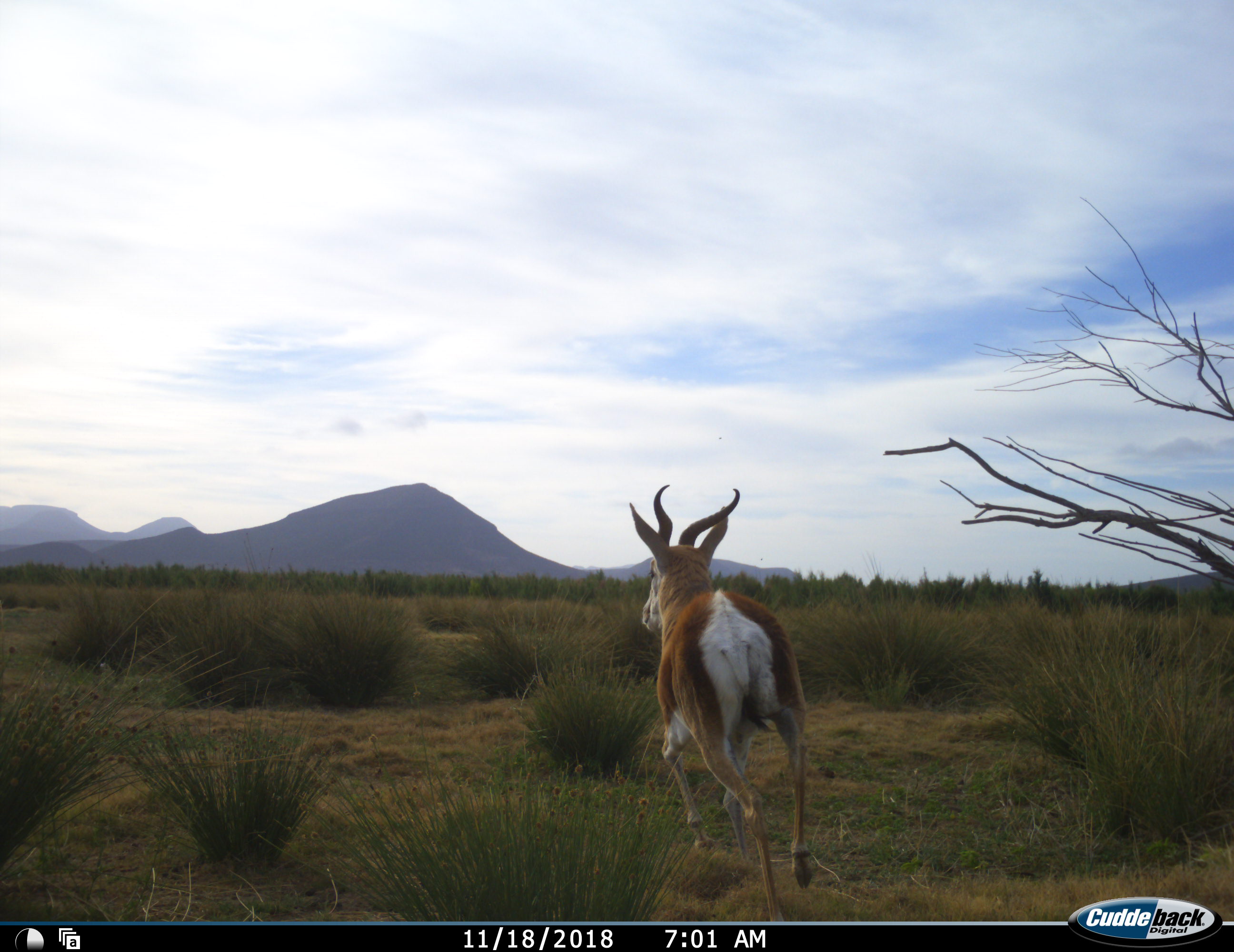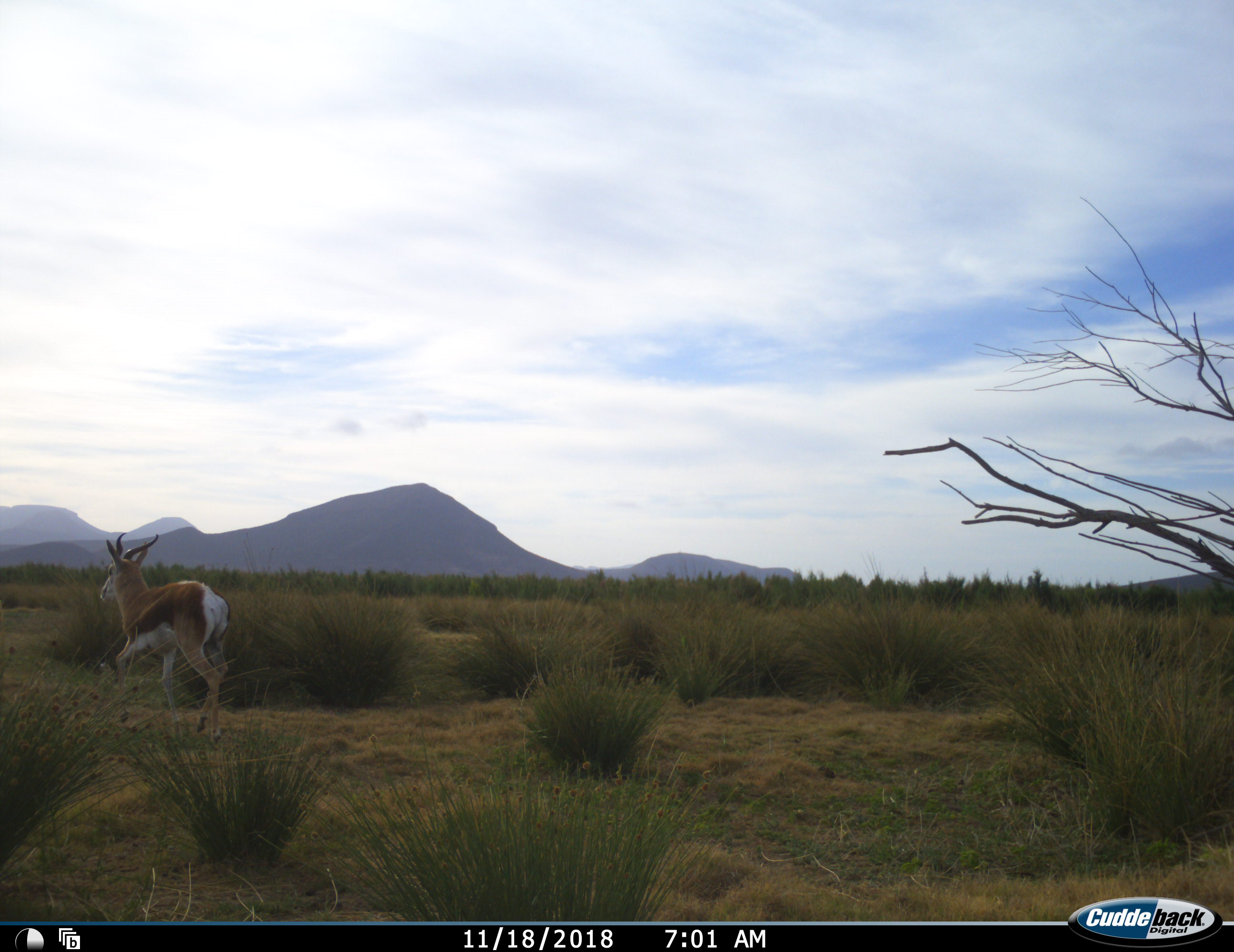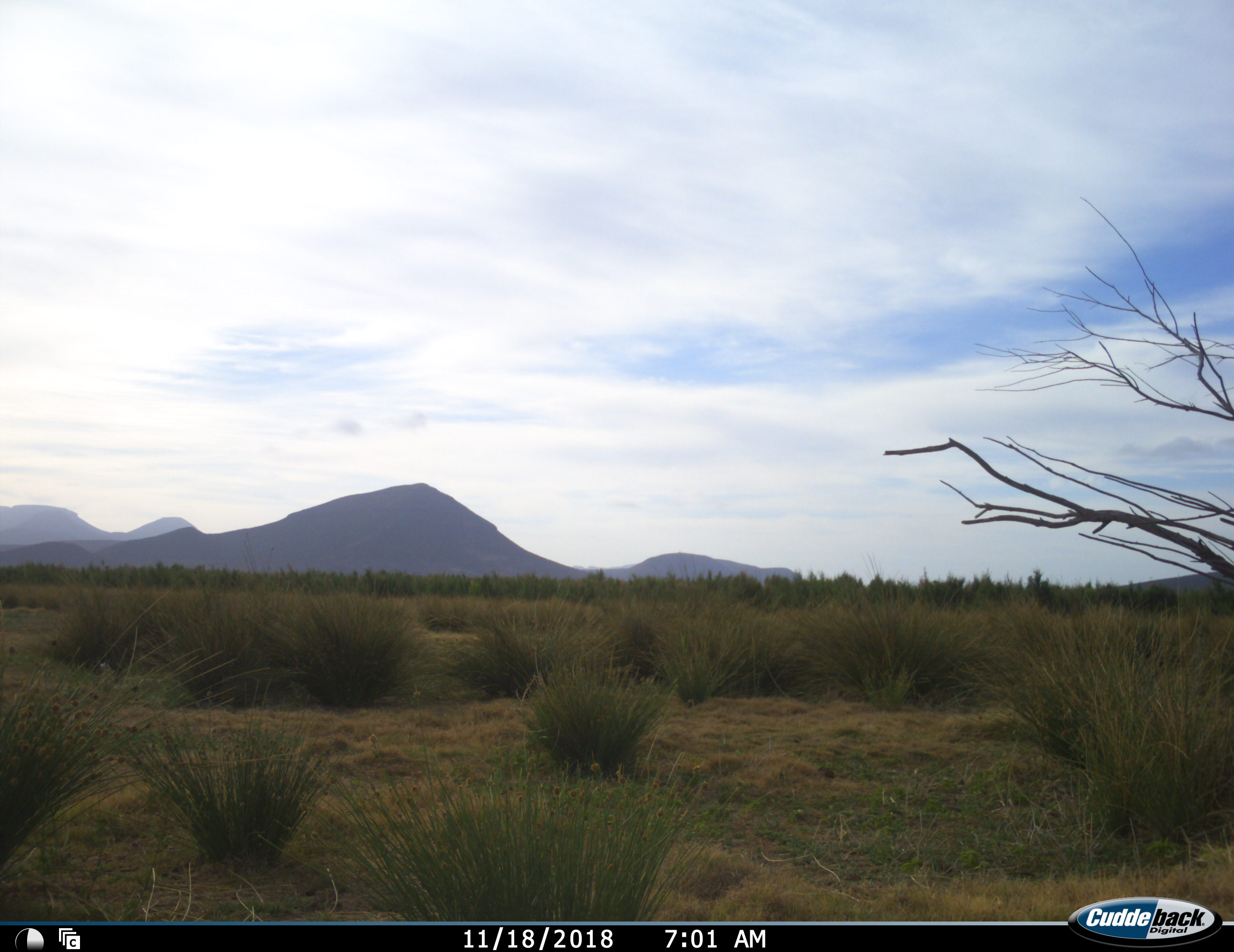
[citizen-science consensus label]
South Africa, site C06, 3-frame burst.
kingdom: Animalia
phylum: Chordata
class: Mammalia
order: Artiodactyla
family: Bovidae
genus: Antidorcas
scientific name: Antidorcas marsupialis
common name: springbok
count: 1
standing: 0%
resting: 0%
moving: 100%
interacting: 0%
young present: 0%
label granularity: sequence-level